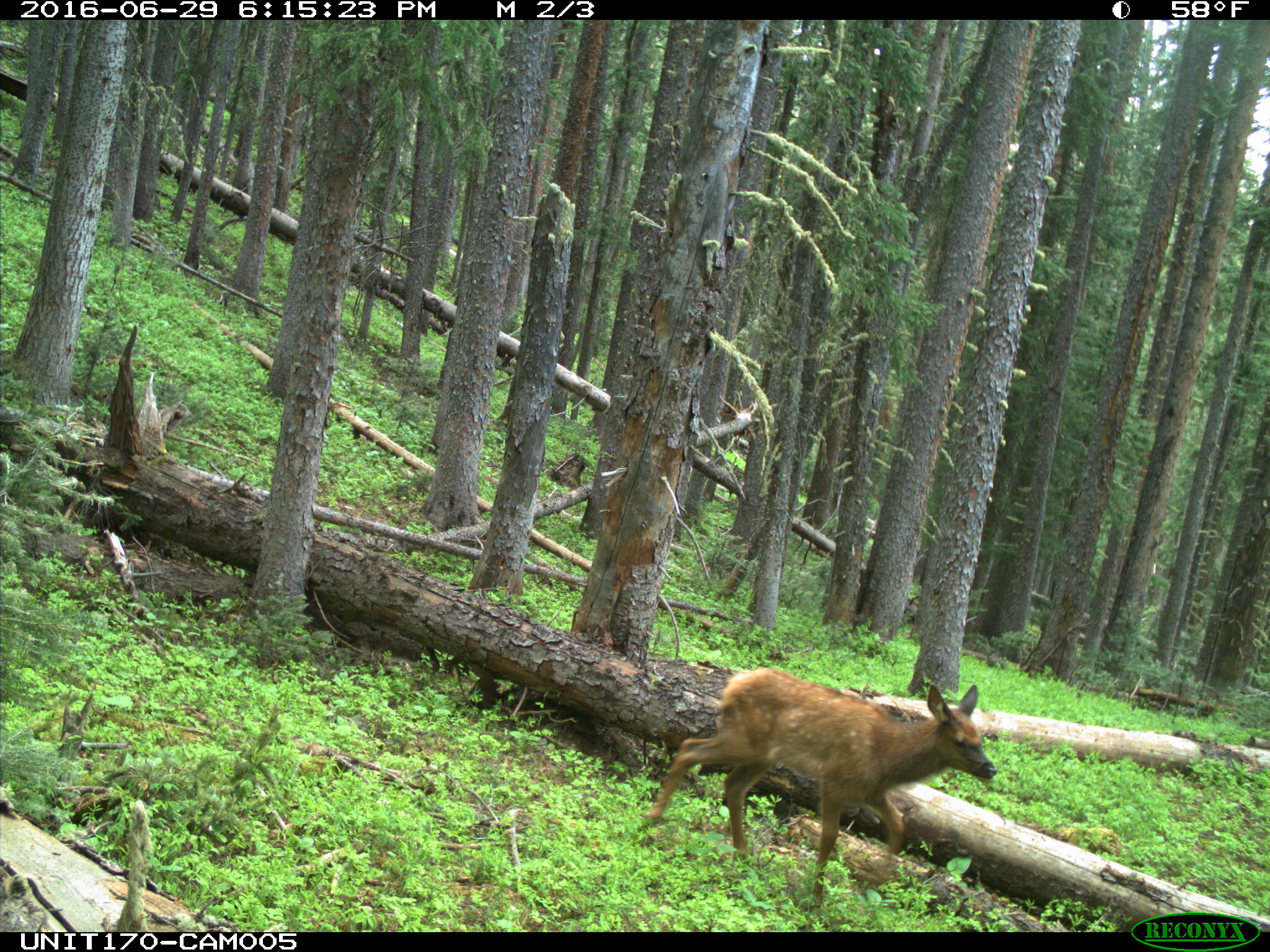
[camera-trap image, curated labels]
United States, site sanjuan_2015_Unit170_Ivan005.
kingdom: Animalia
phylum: Chordata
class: Mammalia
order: Artiodactyla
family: Cervidae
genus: Cervus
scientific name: Cervus elaphus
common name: red deer